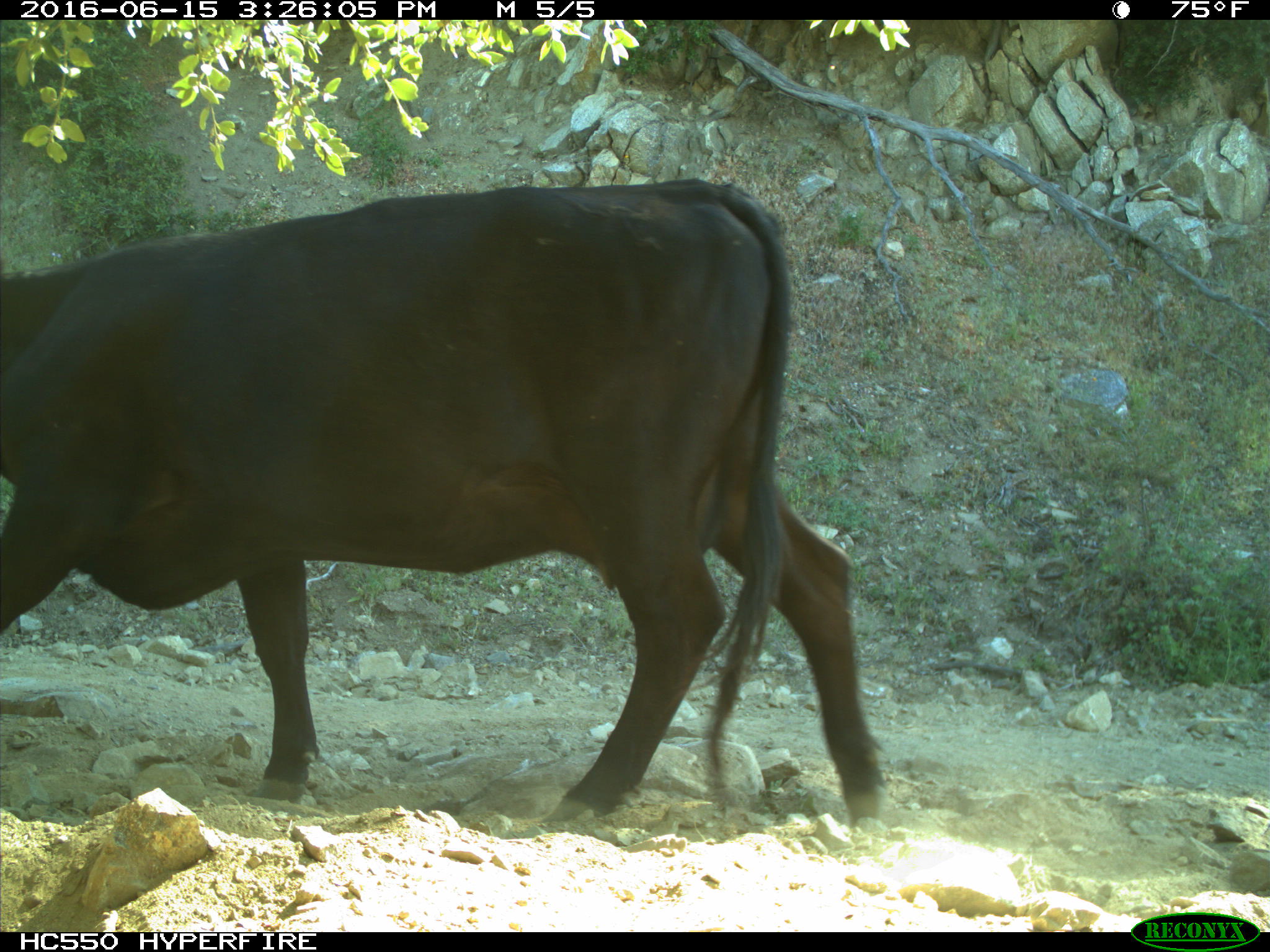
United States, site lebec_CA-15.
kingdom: Animalia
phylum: Chordata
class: Mammalia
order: Artiodactyla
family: Bovidae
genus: Bos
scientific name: Bos taurus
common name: domestic cow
Bos taurus (domestic cow).